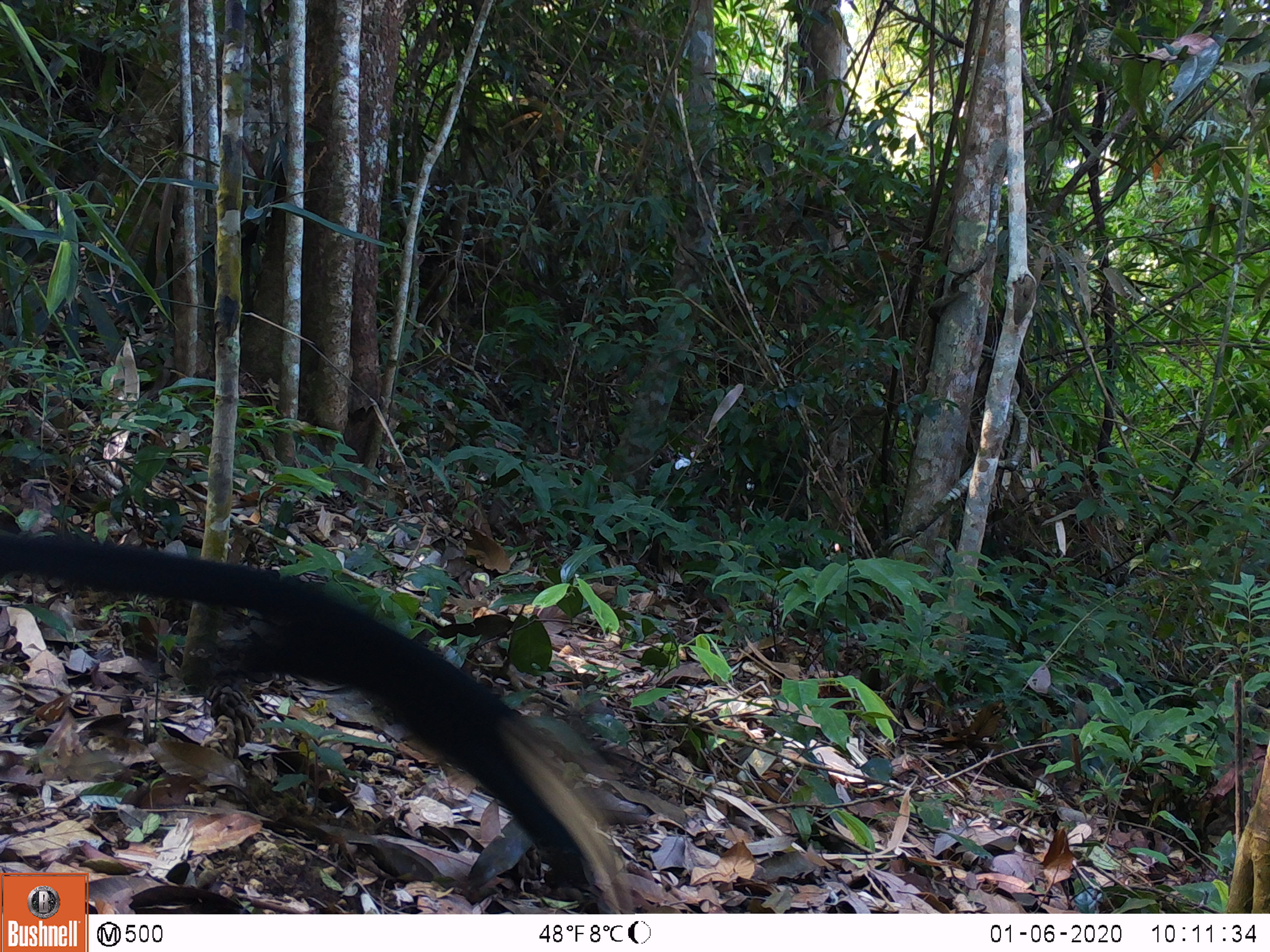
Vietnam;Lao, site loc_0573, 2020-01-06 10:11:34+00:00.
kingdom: Animalia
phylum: Chordata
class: Mammalia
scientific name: Mammalia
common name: mammal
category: unidentified small mammal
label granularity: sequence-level